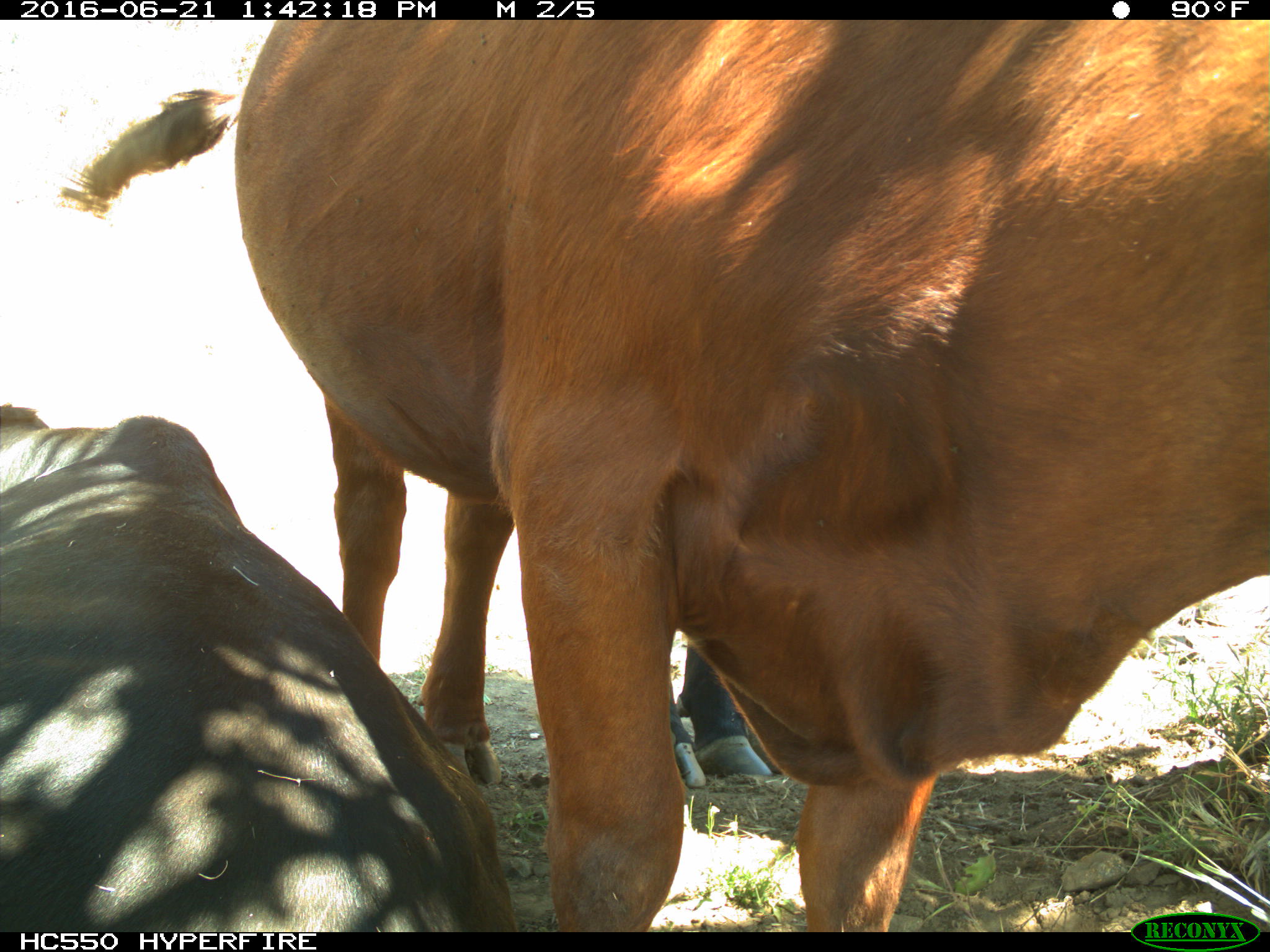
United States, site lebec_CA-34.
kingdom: Animalia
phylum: Chordata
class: Mammalia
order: Artiodactyla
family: Bovidae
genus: Bos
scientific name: Bos taurus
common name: domestic cow